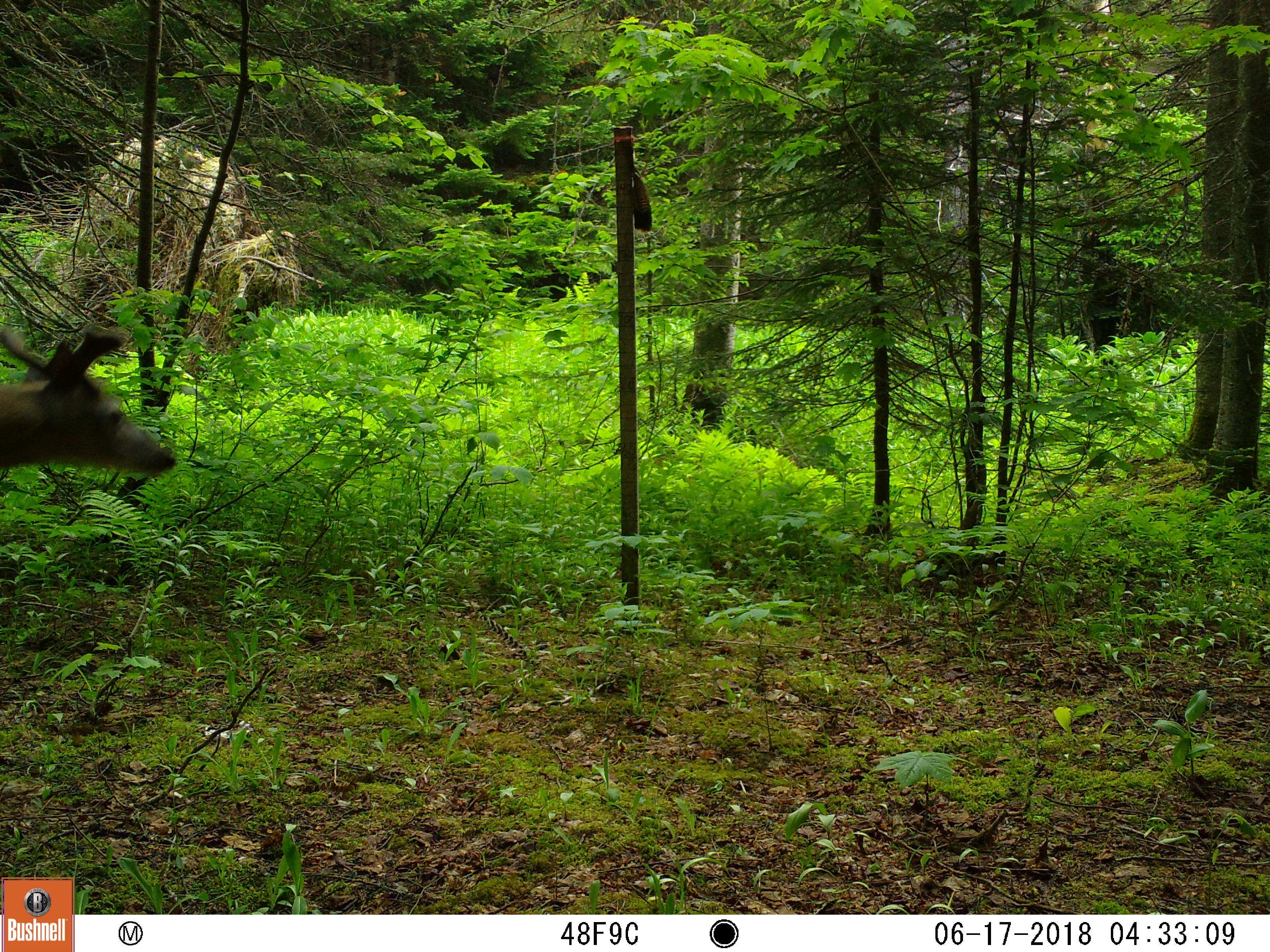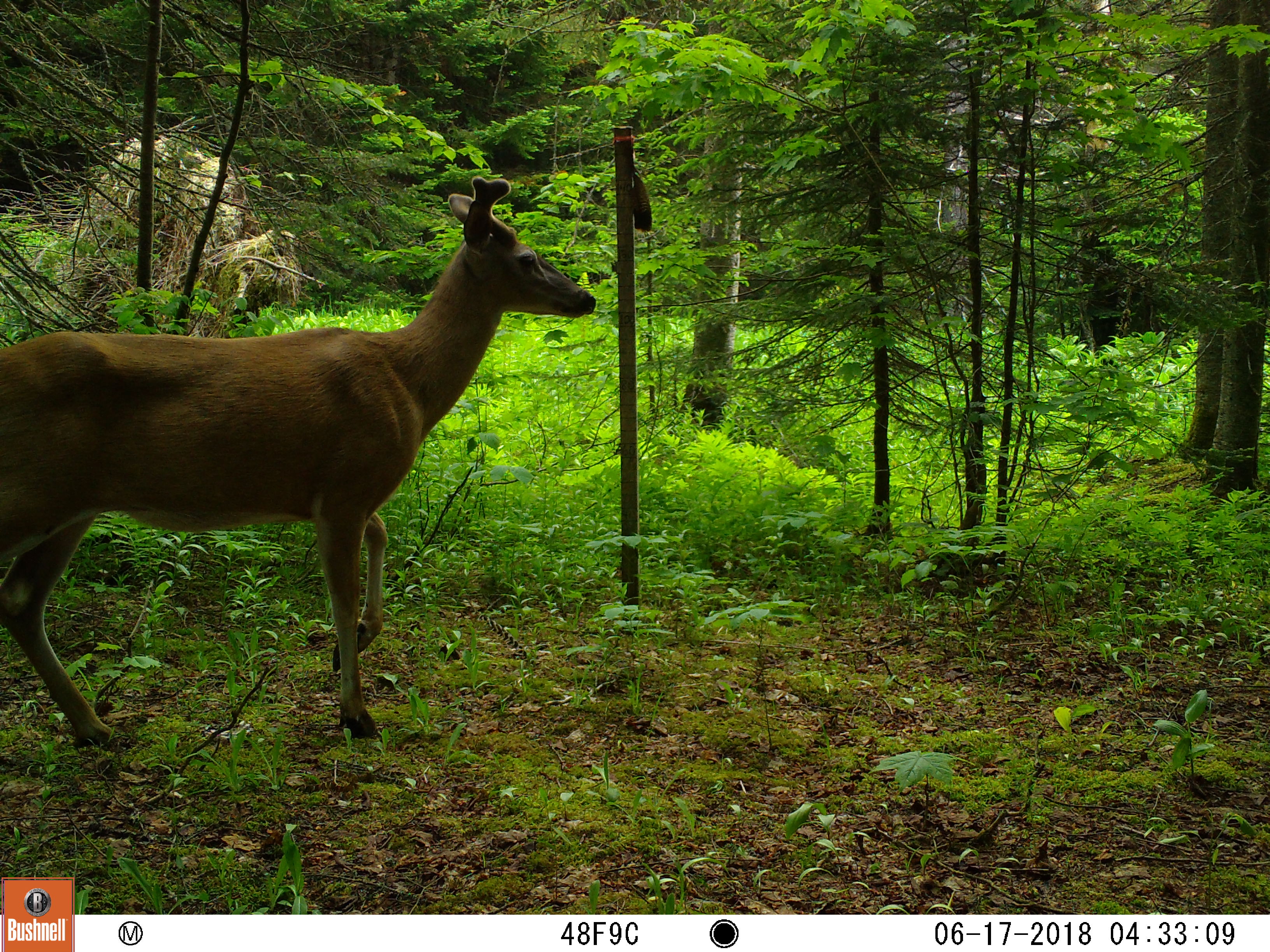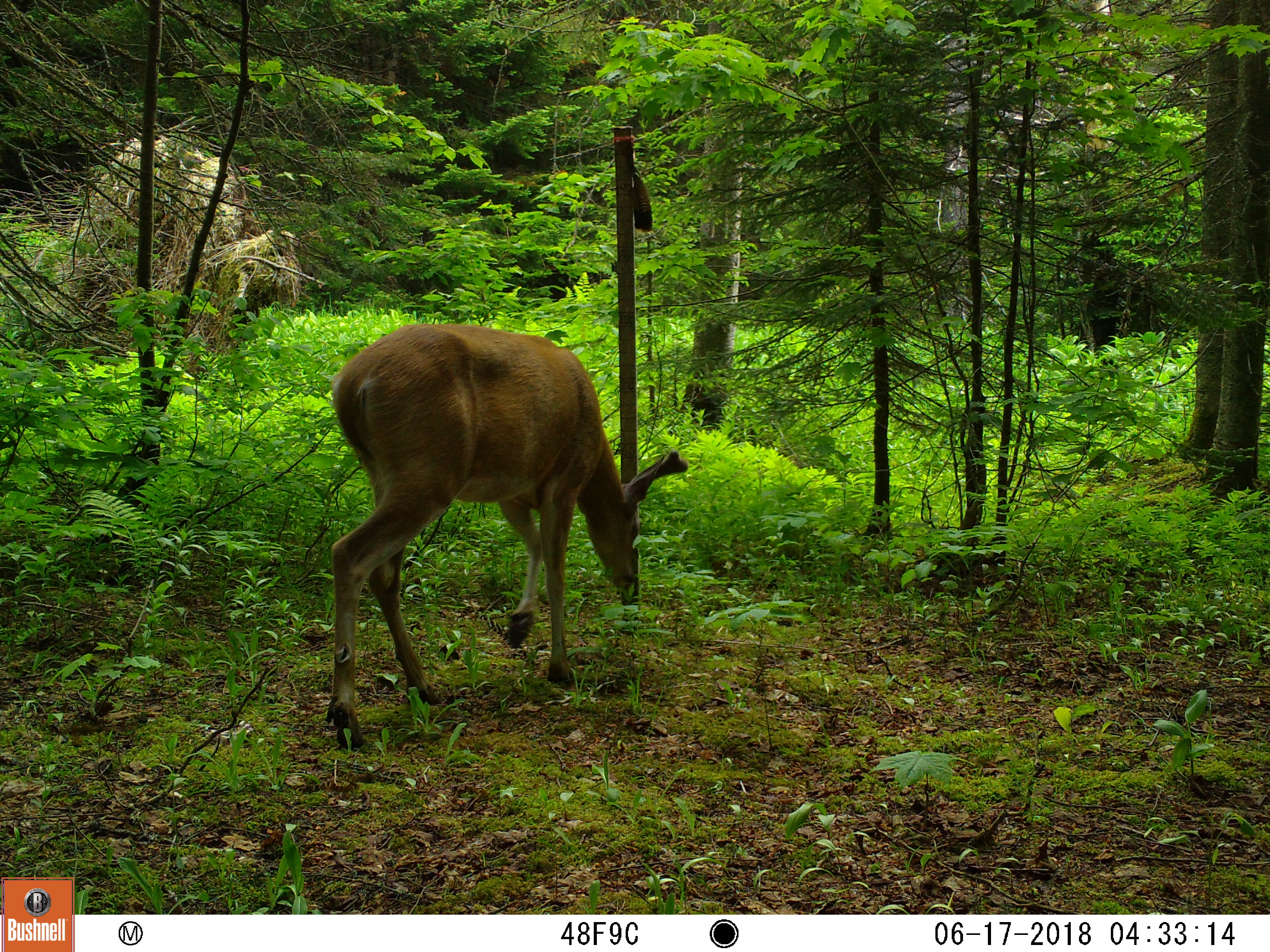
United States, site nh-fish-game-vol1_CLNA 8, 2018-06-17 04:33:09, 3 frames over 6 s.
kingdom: Animalia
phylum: Chordata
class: Mammalia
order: Artiodactyla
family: Cervidae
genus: Odocoileus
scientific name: Odocoileus virginianus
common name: white-tailed deer